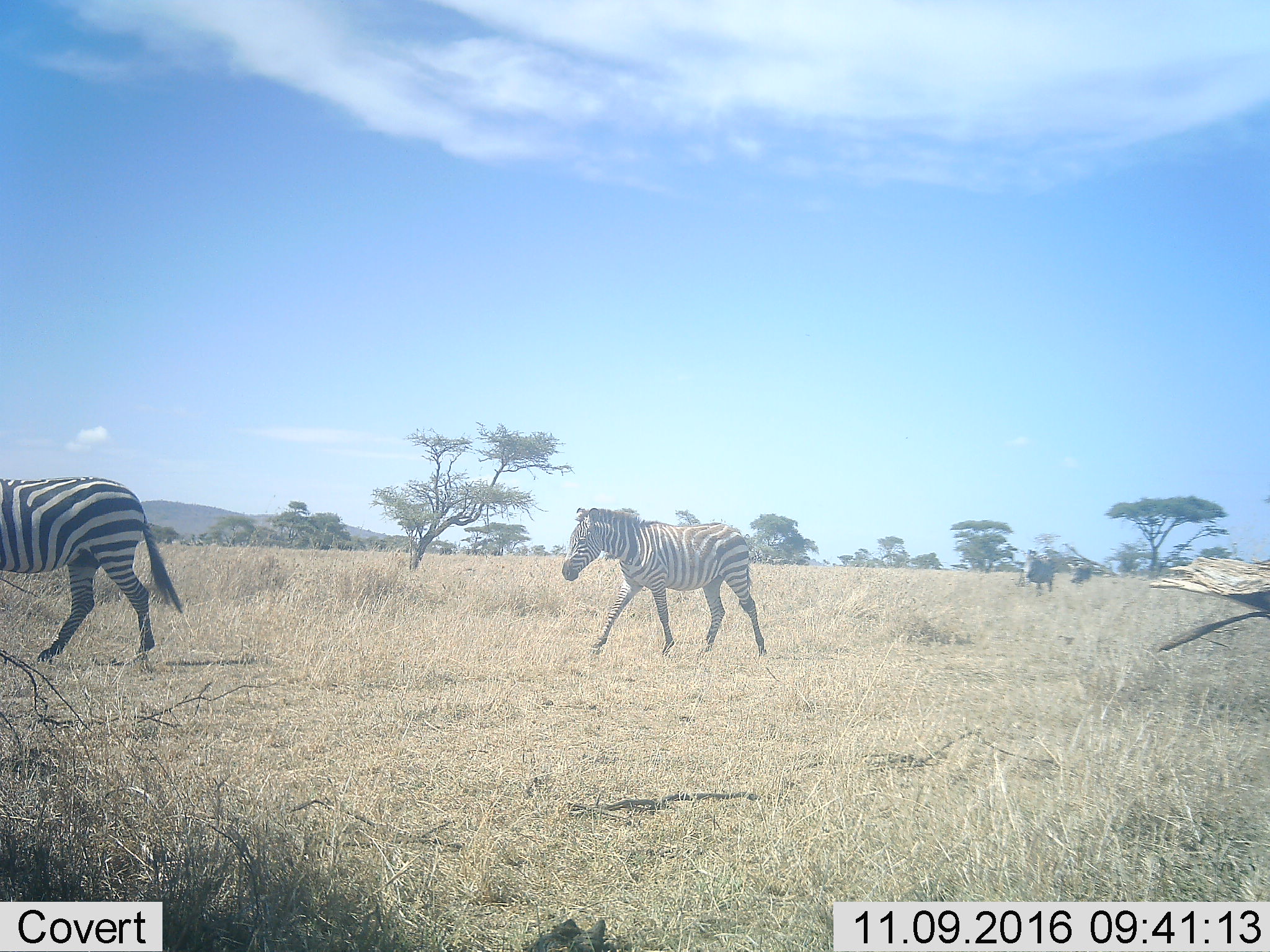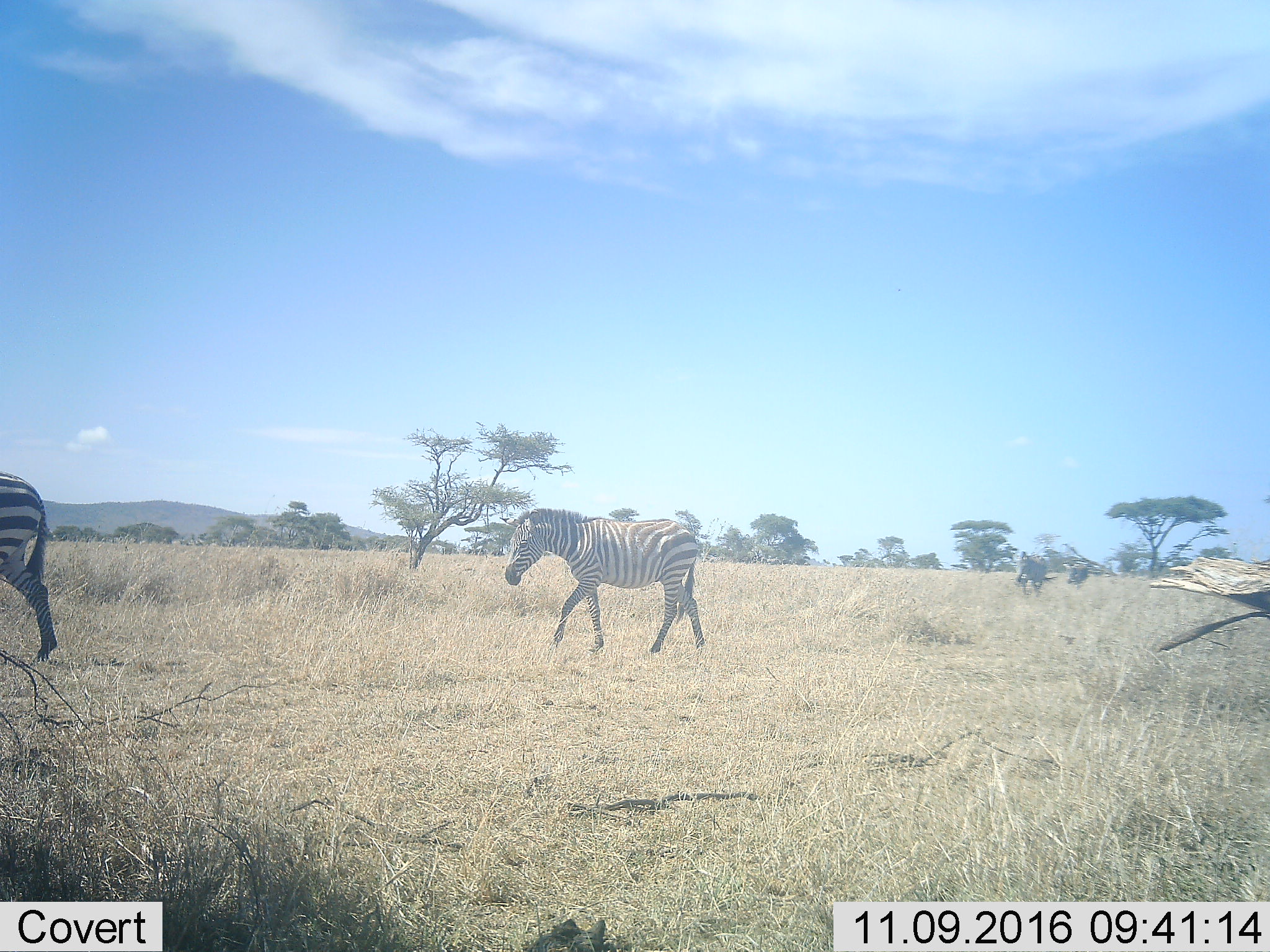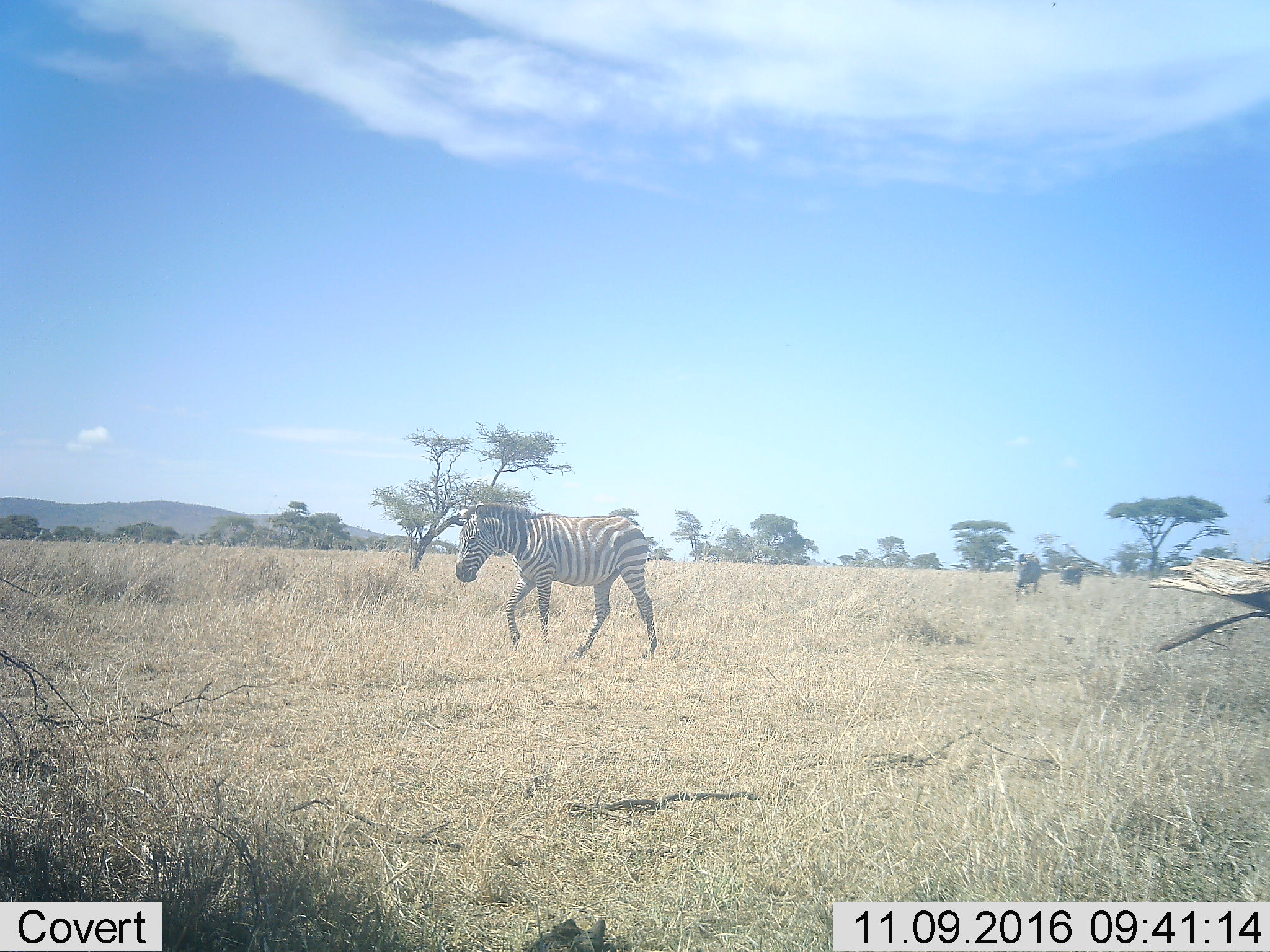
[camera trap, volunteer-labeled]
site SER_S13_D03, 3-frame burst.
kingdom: Animalia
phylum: Chordata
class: Mammalia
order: Perissodactyla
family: Equidae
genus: Equus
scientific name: Equus quagga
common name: plains zebra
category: zebraplains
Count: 4.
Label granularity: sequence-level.